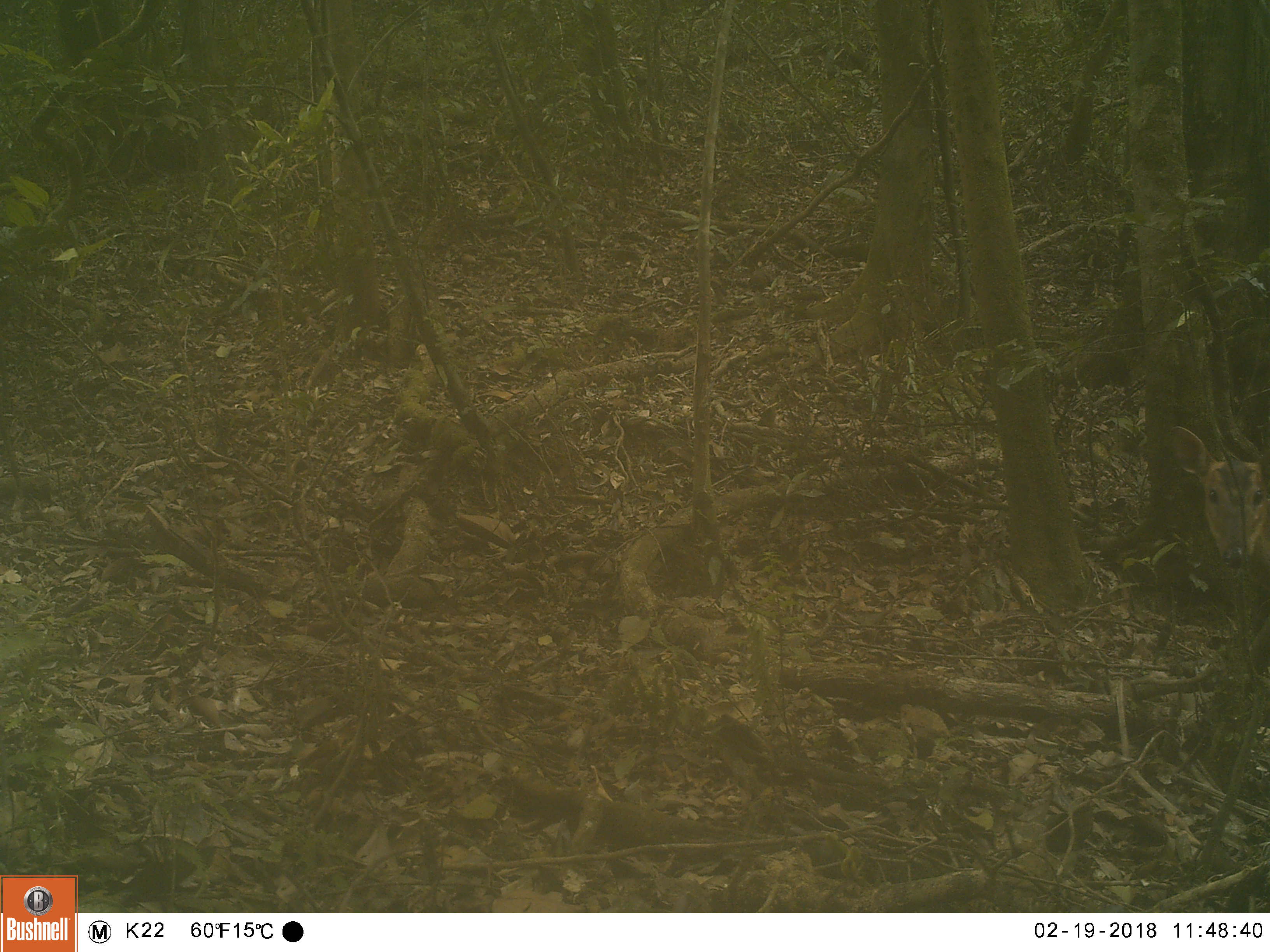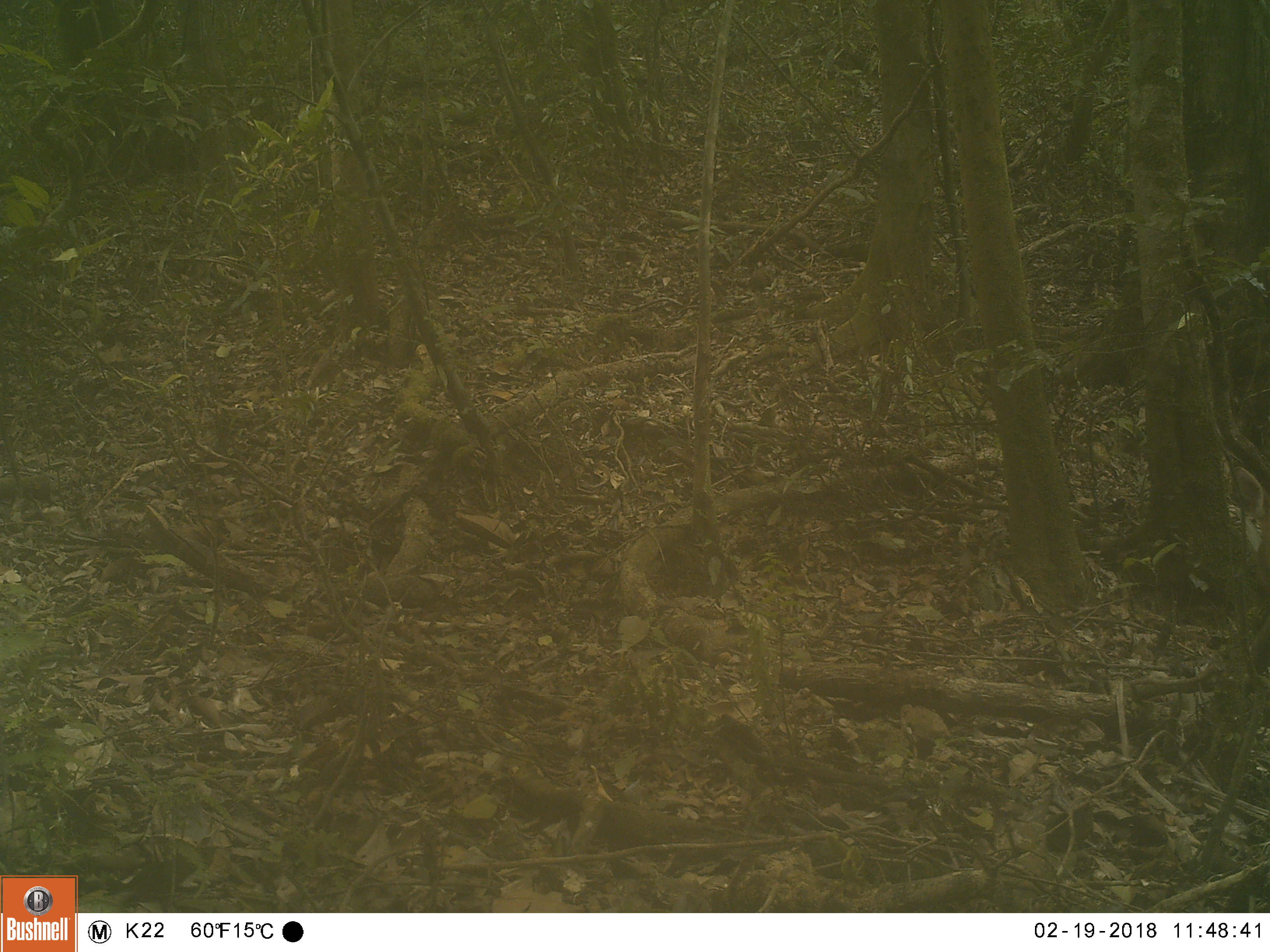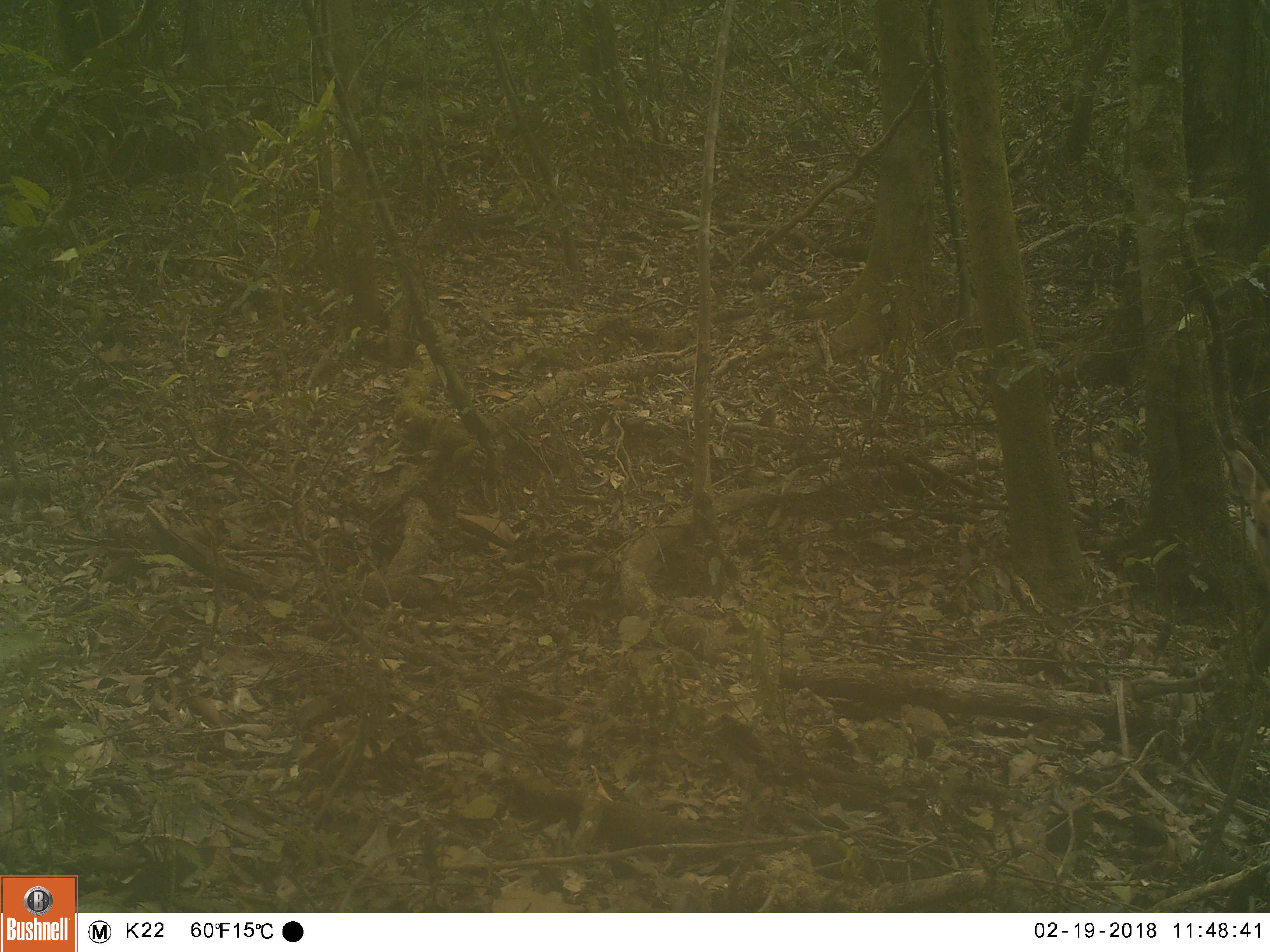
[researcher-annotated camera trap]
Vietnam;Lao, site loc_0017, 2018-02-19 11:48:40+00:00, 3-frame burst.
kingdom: Animalia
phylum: Chordata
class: Mammalia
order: Artiodactyla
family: Cervidae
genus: Muntiacus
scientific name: Muntiacus vuquangensis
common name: large-antlered muntjac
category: large antlered muntjac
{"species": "large antlered muntjac (large-antlered muntjac) (Muntiacus vuquangensis)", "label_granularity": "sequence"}